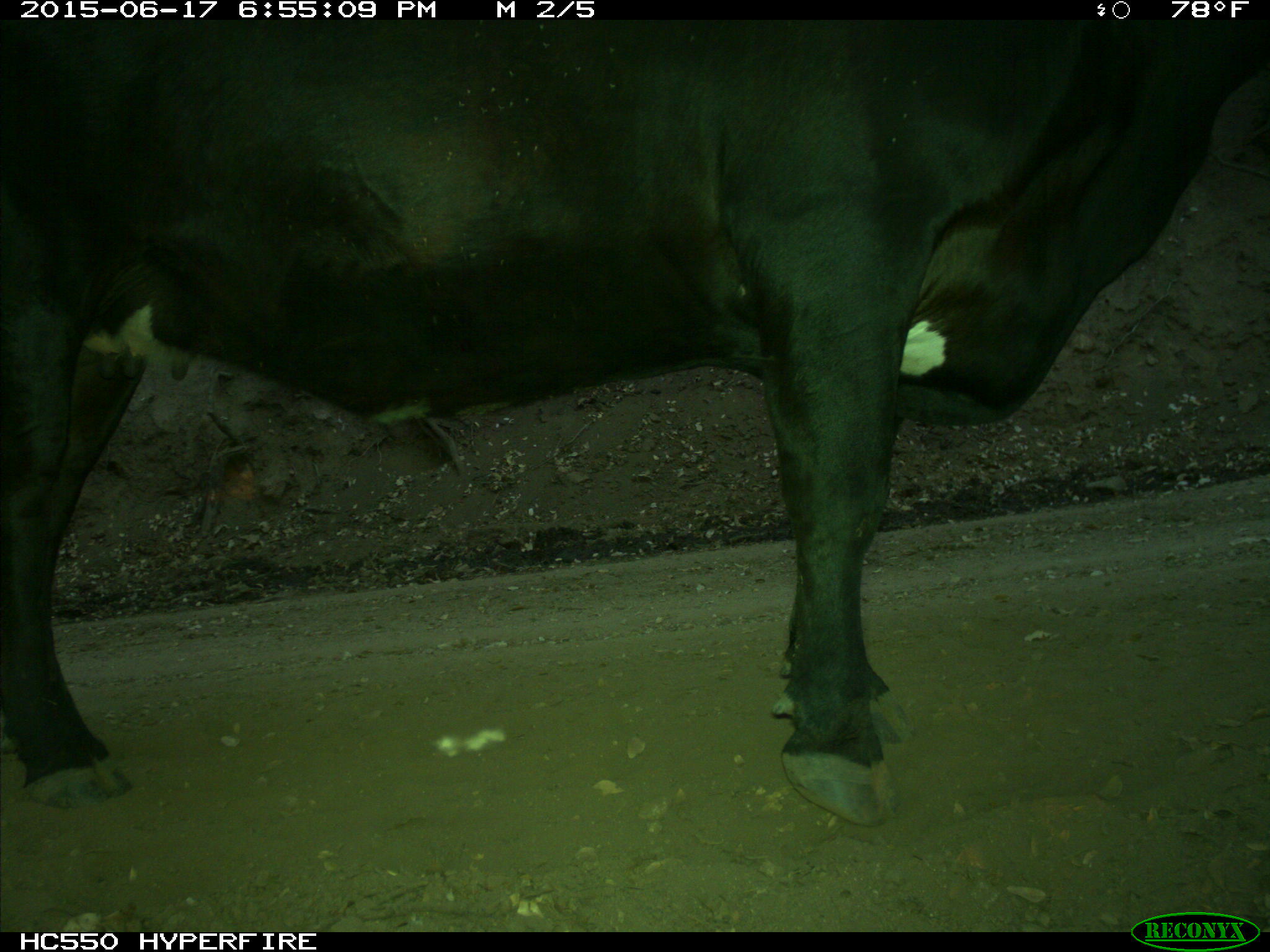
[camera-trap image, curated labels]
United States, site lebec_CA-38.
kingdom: Animalia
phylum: Chordata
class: Mammalia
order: Artiodactyla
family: Bovidae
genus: Bos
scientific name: Bos taurus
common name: domestic cow